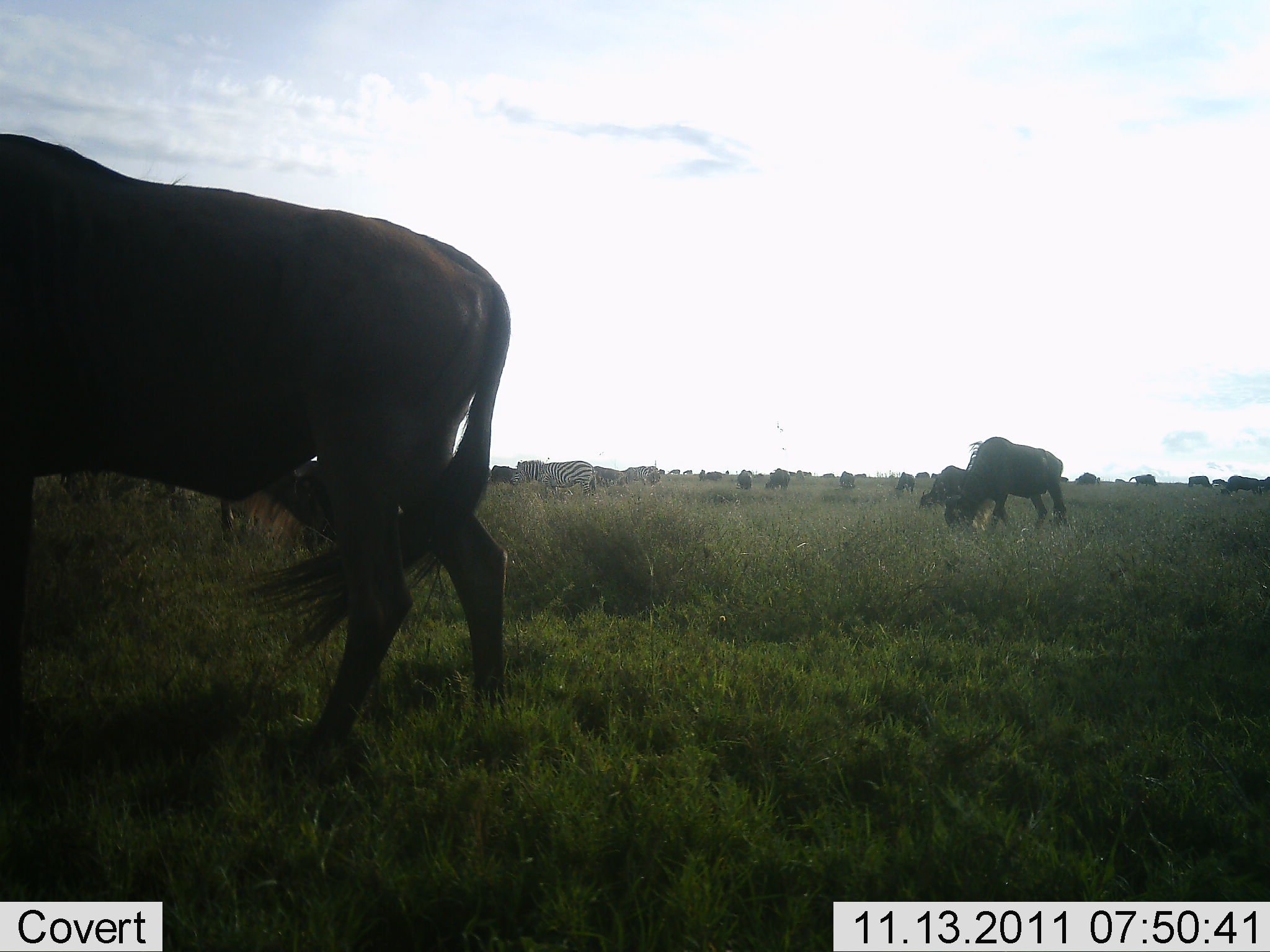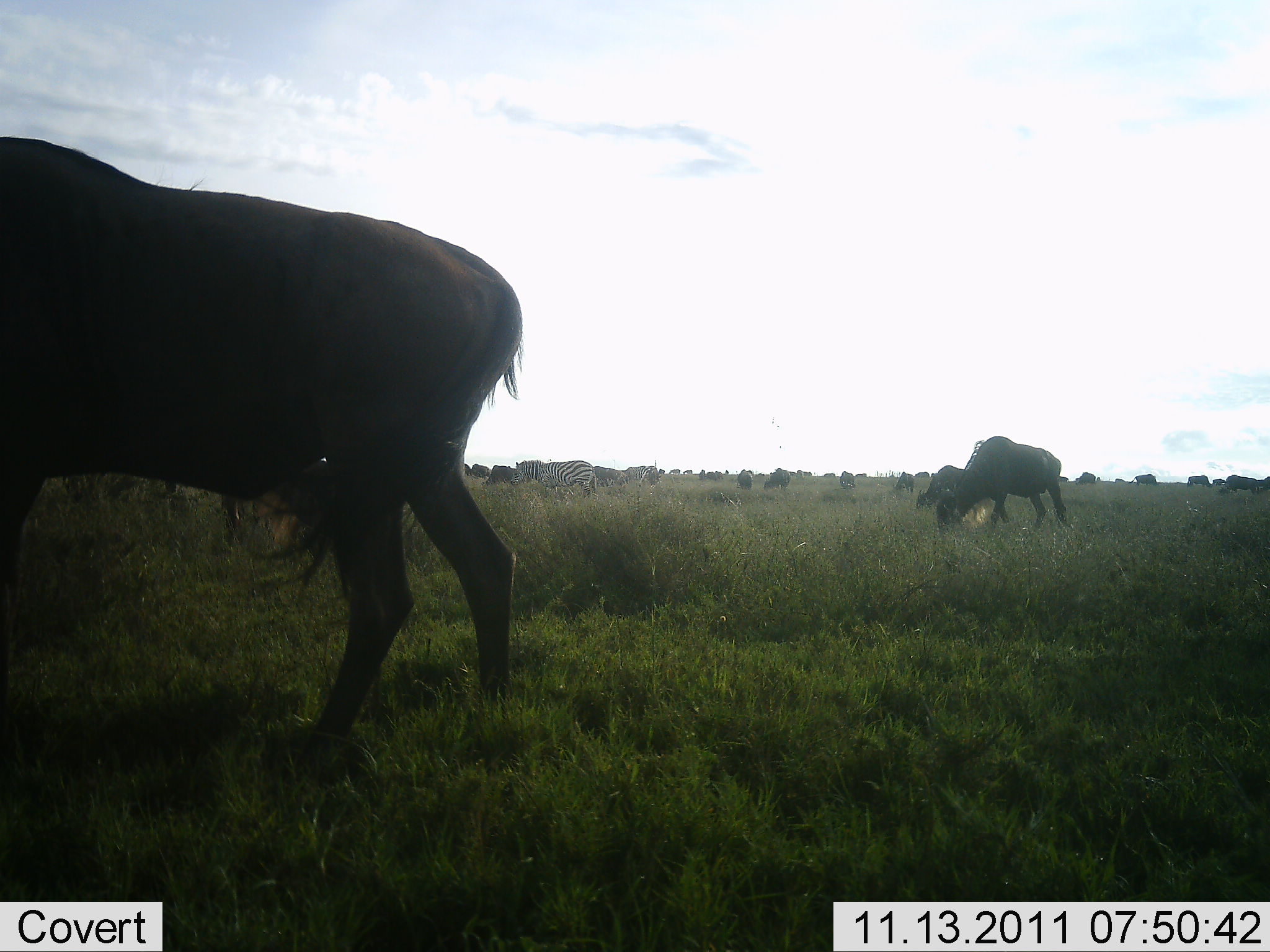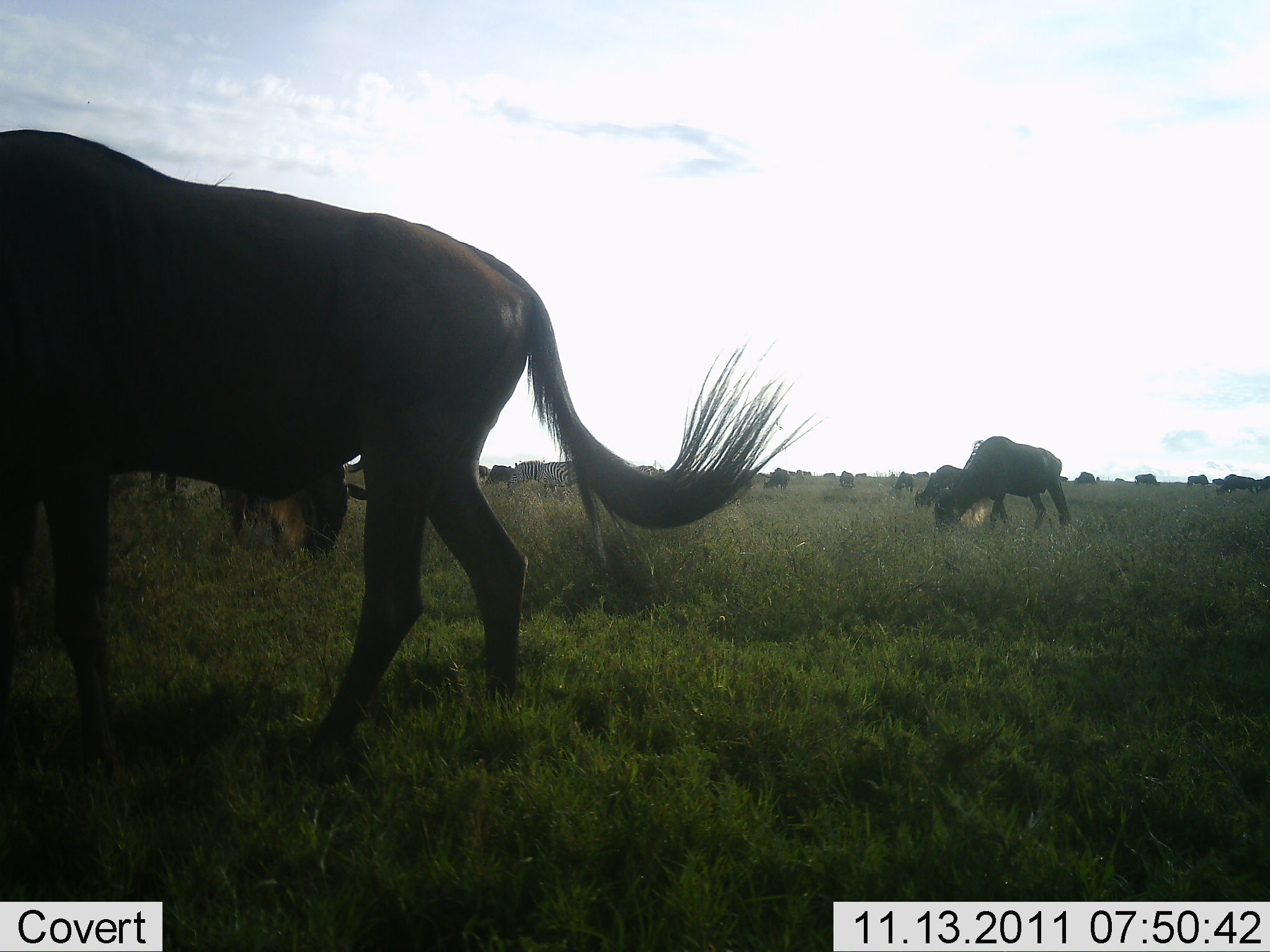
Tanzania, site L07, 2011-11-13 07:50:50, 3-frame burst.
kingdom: Animalia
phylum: Chordata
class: Mammalia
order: Artiodactyla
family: Bovidae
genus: Connochaetes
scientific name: Connochaetes taurinus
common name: blue wildebeest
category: wildebeest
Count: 11-50.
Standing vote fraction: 73%.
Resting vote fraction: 9%.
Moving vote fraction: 18%.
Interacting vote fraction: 0%.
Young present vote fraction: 0%.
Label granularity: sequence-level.